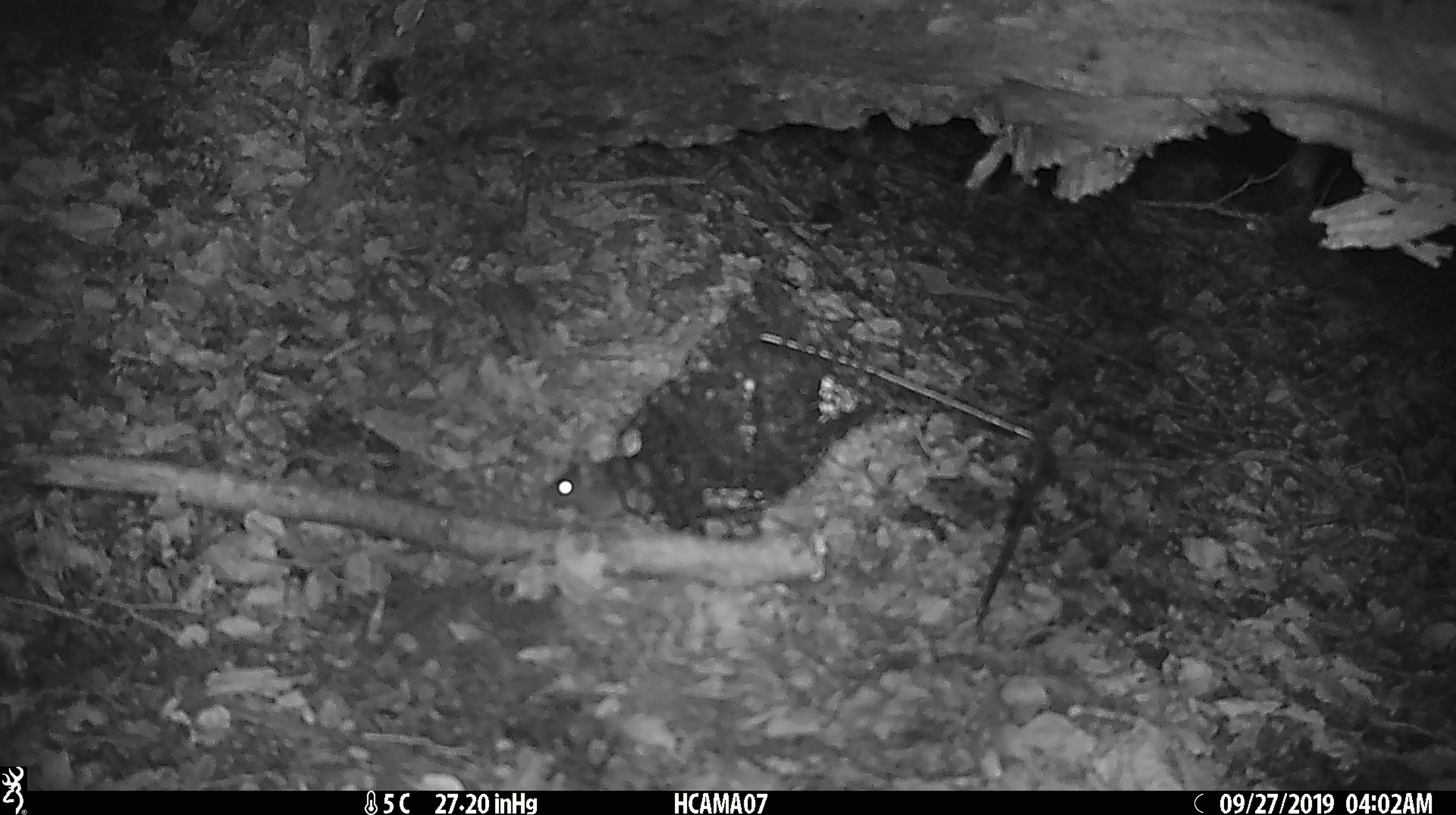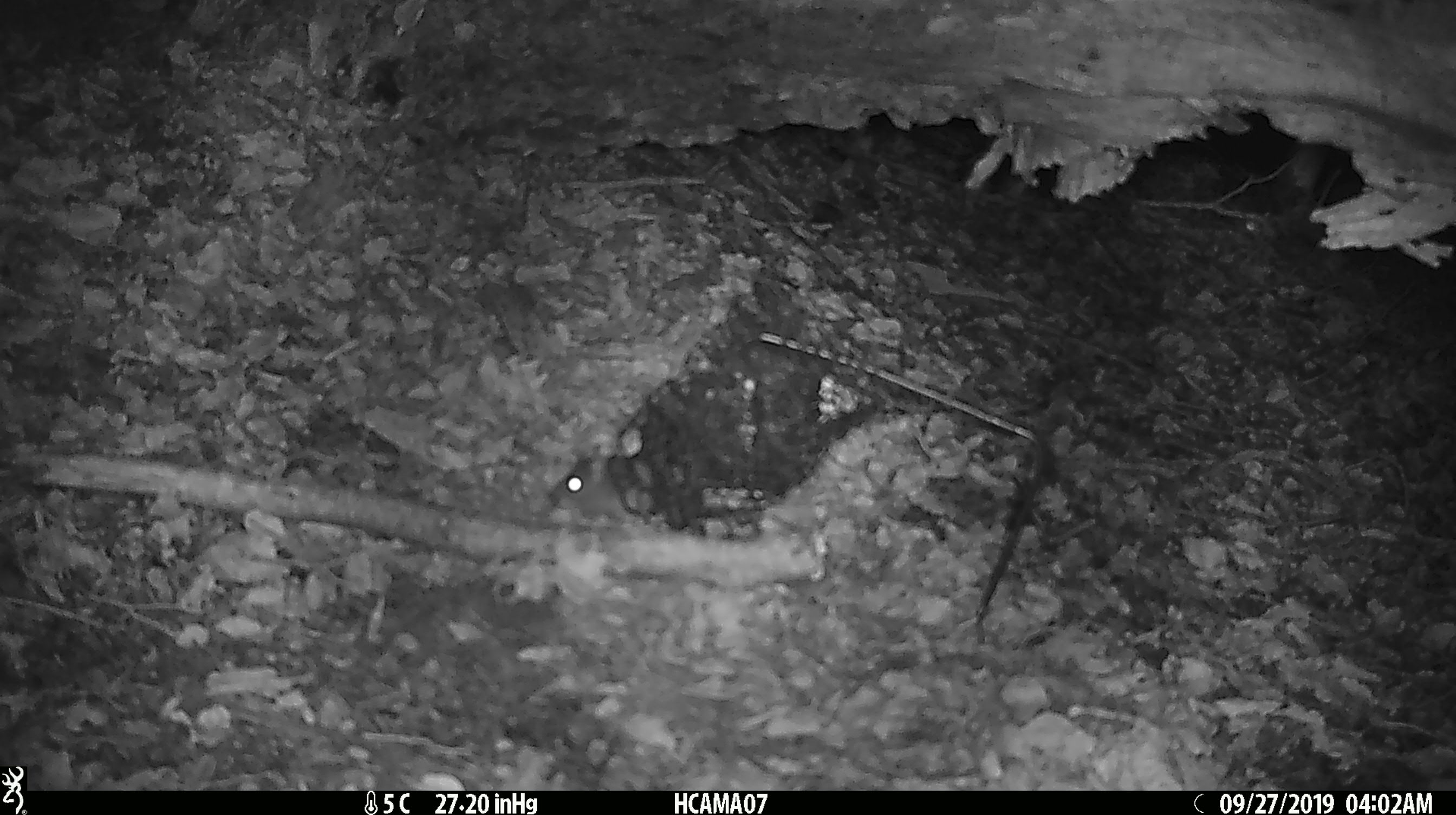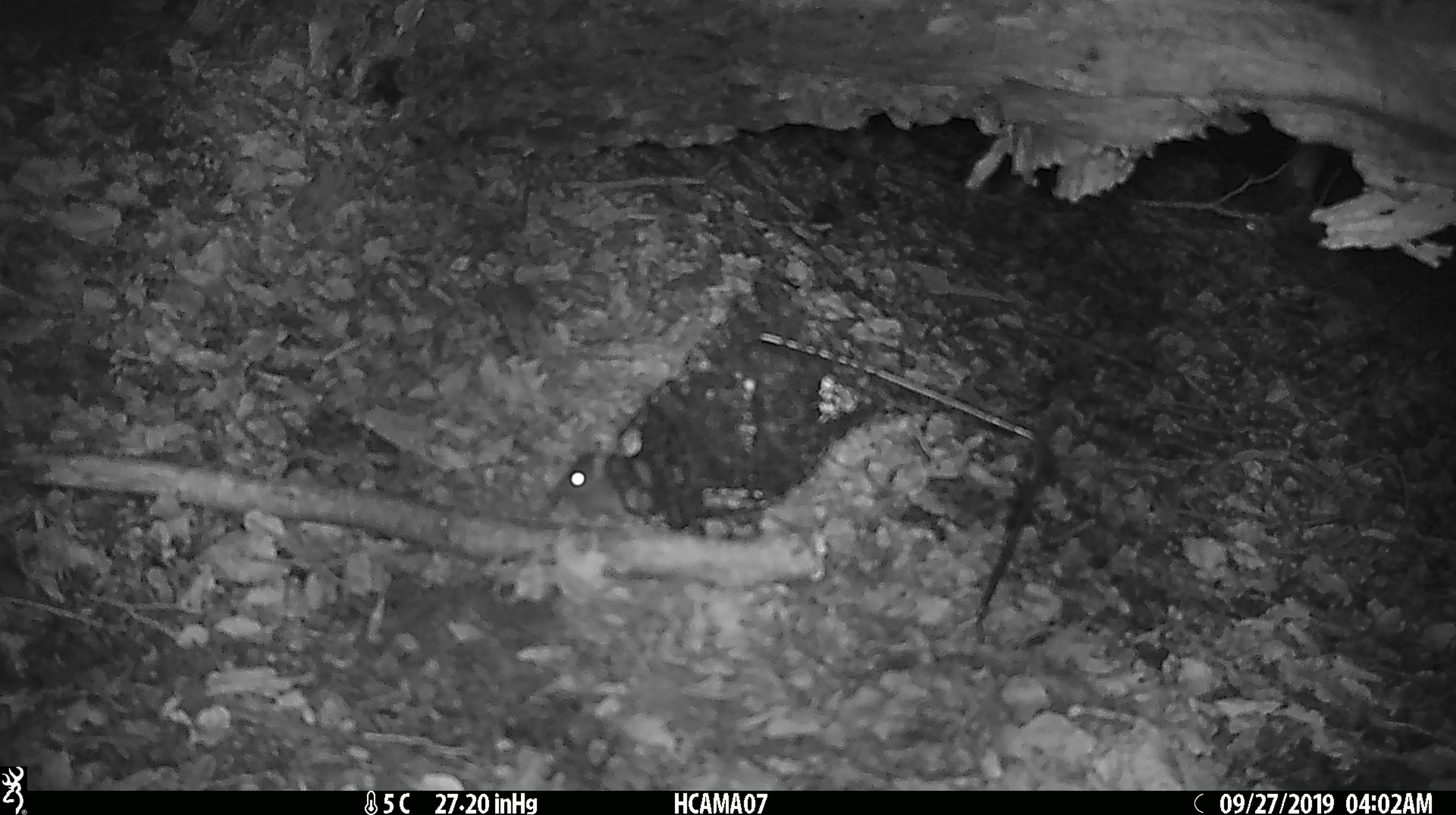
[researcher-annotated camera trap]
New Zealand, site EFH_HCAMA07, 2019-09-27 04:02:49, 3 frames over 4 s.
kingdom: Animalia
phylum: Chordata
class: Mammalia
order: Rodentia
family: Muridae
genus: Mus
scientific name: Mus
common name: mouse